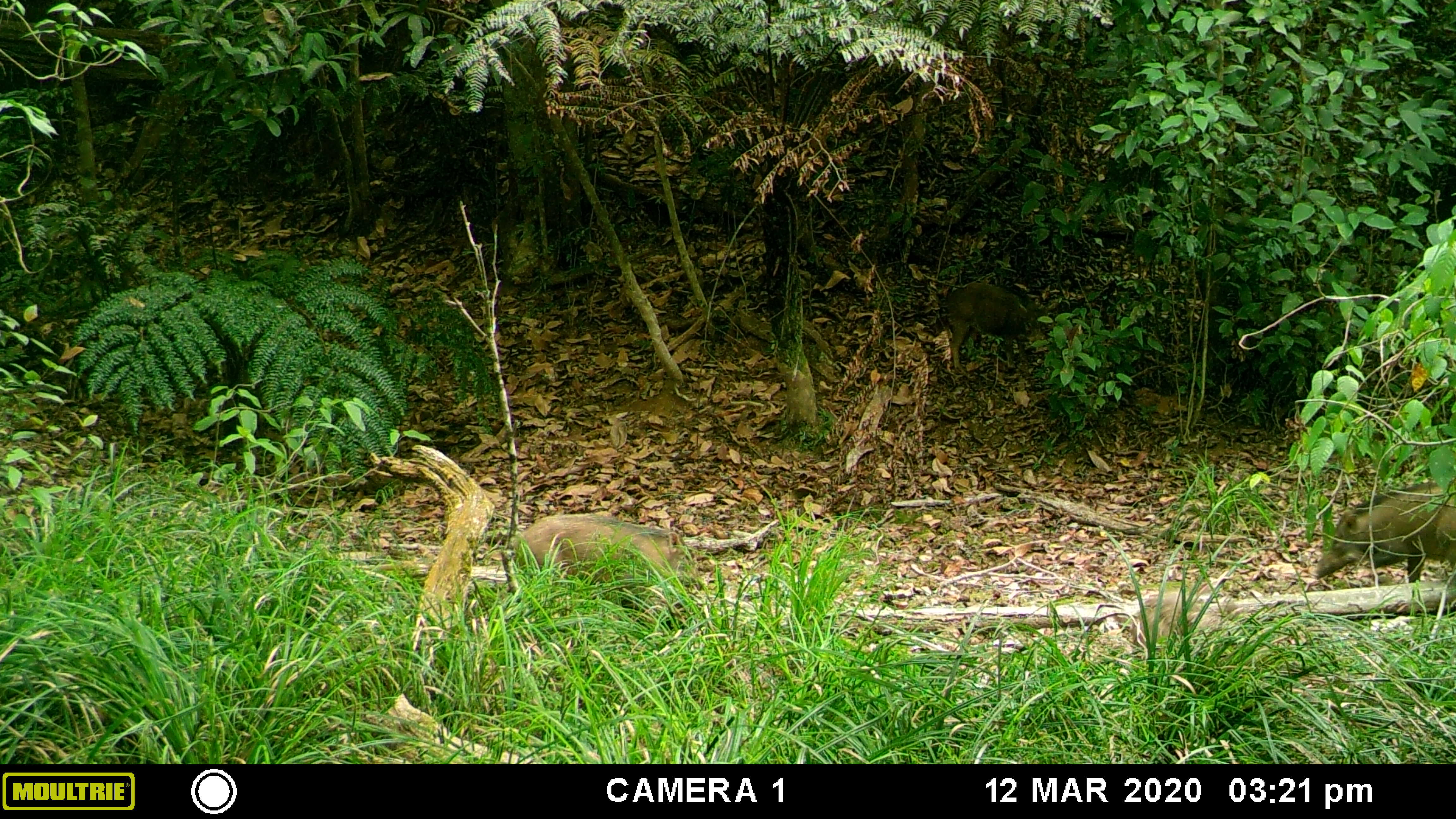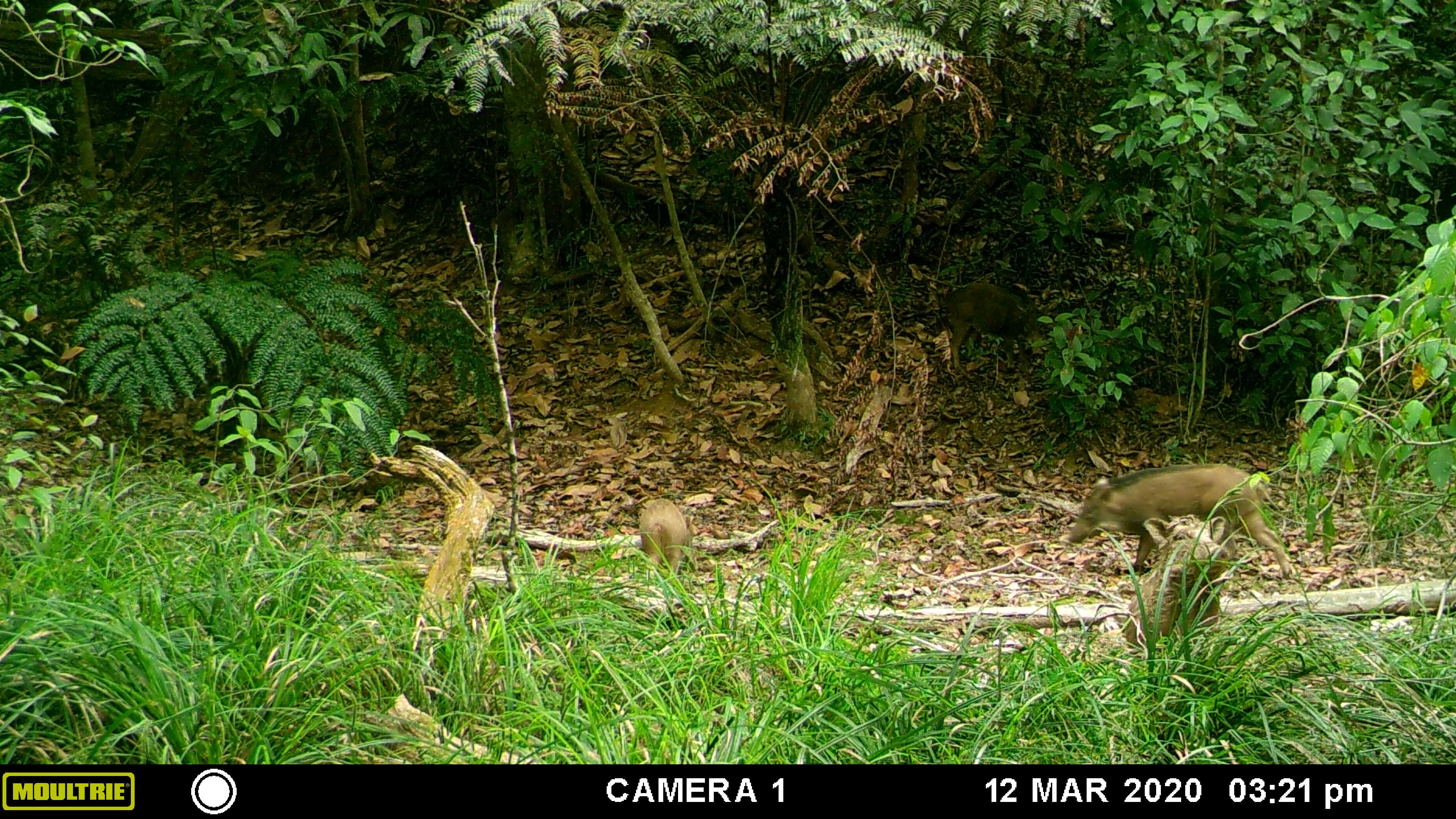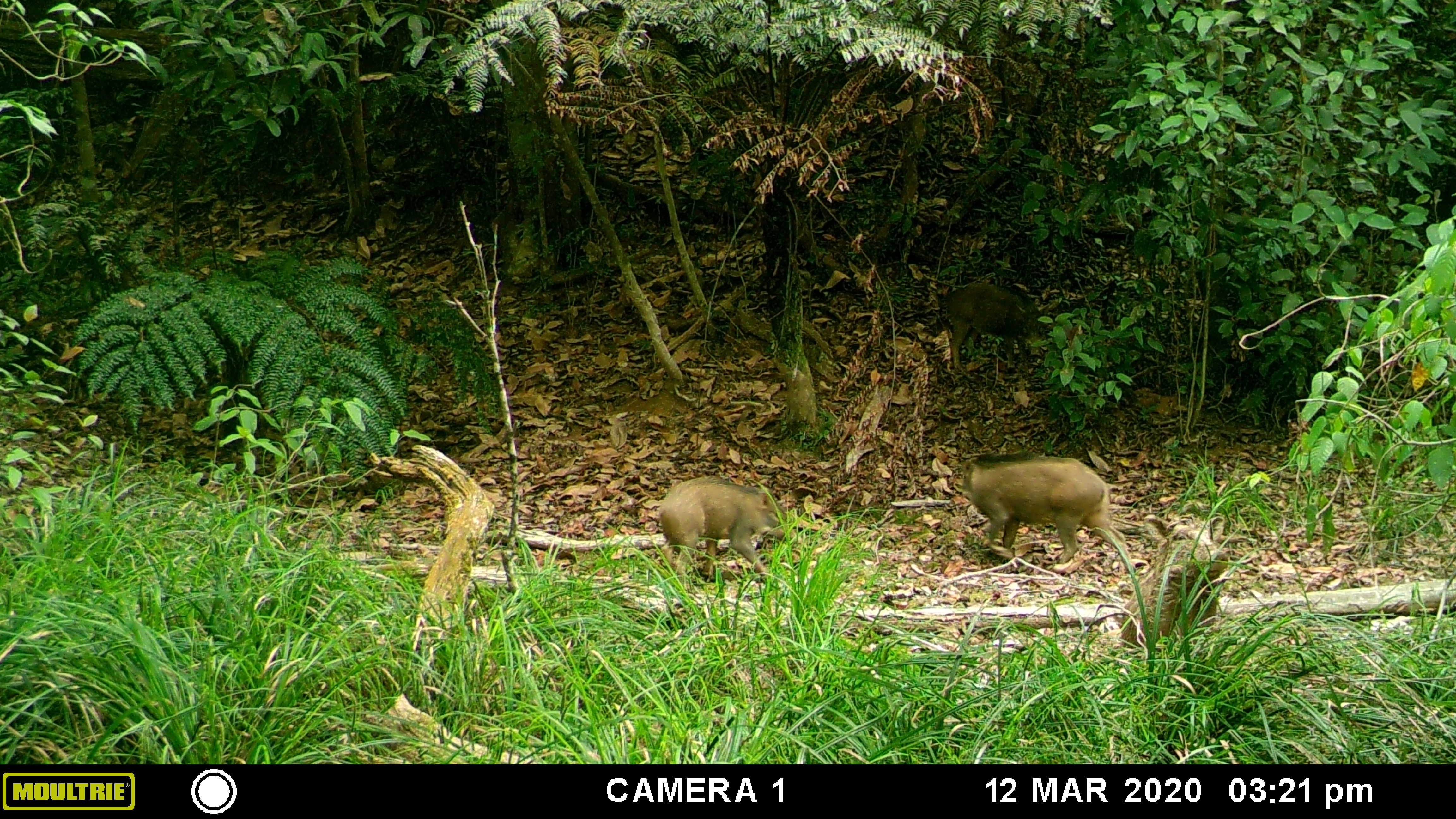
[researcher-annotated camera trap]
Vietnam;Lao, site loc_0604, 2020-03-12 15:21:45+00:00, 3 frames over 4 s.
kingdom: Animalia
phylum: Chordata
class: Mammalia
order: Artiodactyla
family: Suidae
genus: Sus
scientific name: Sus scrofa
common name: eurasian wild pig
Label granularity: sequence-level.